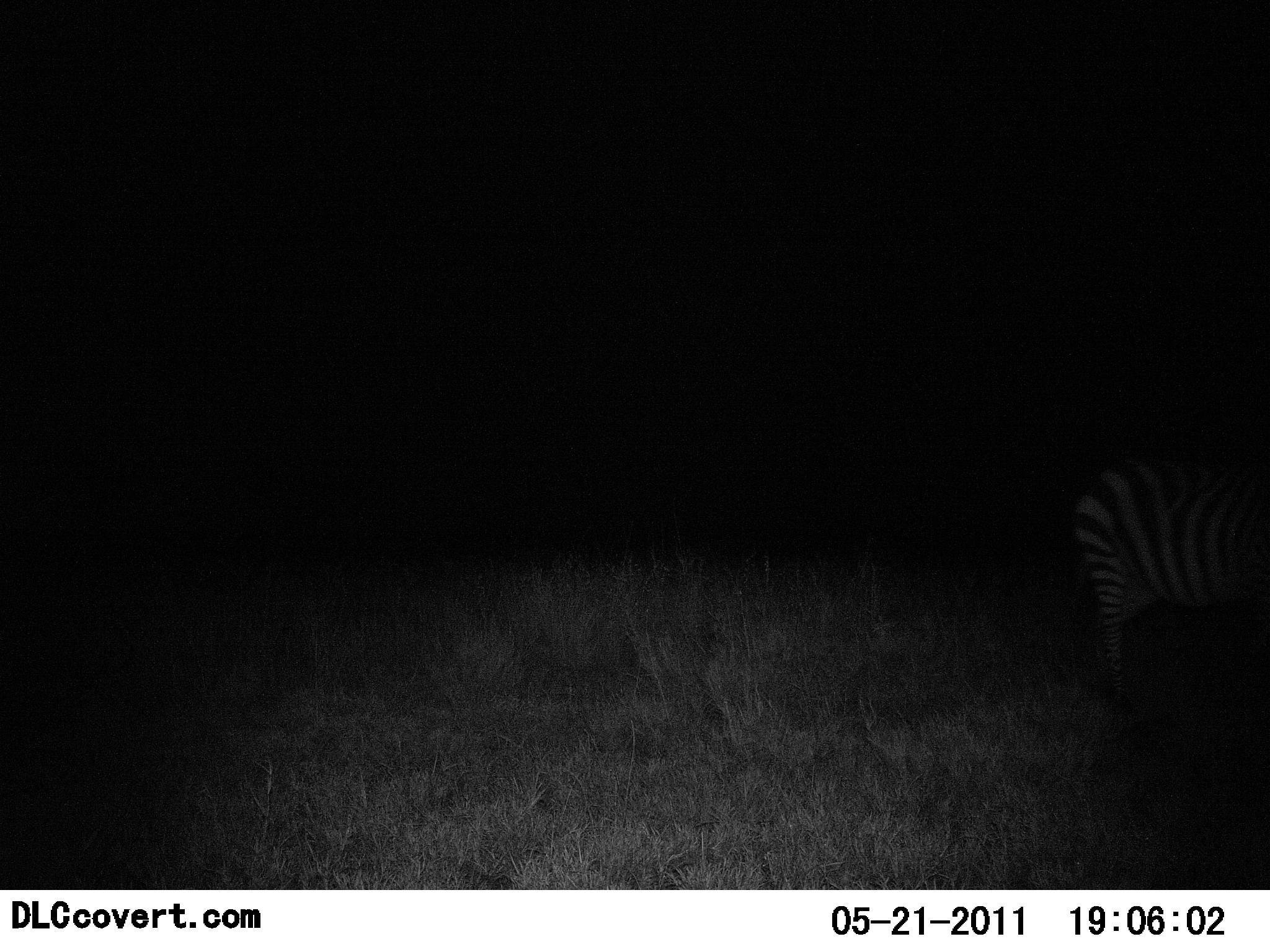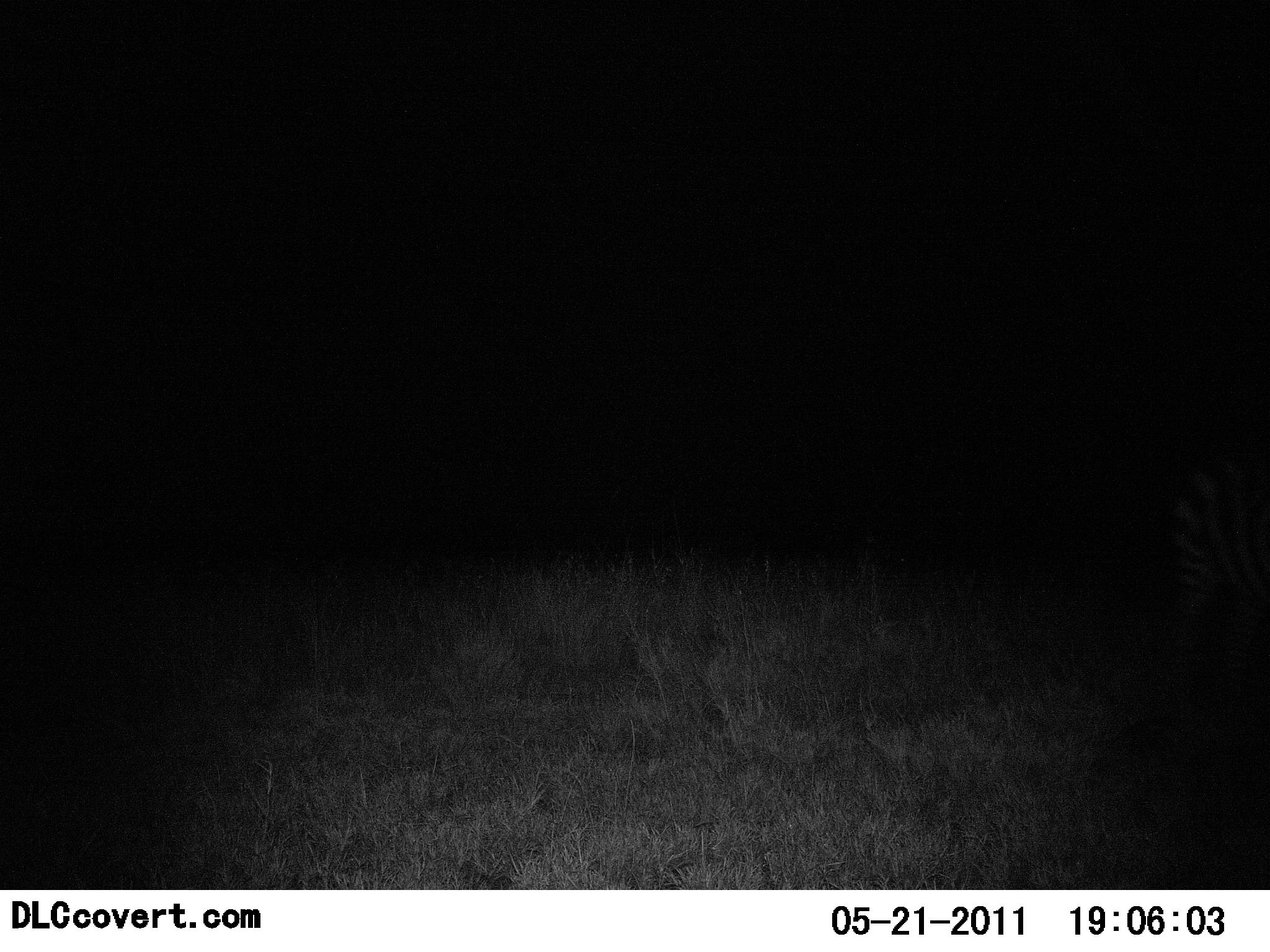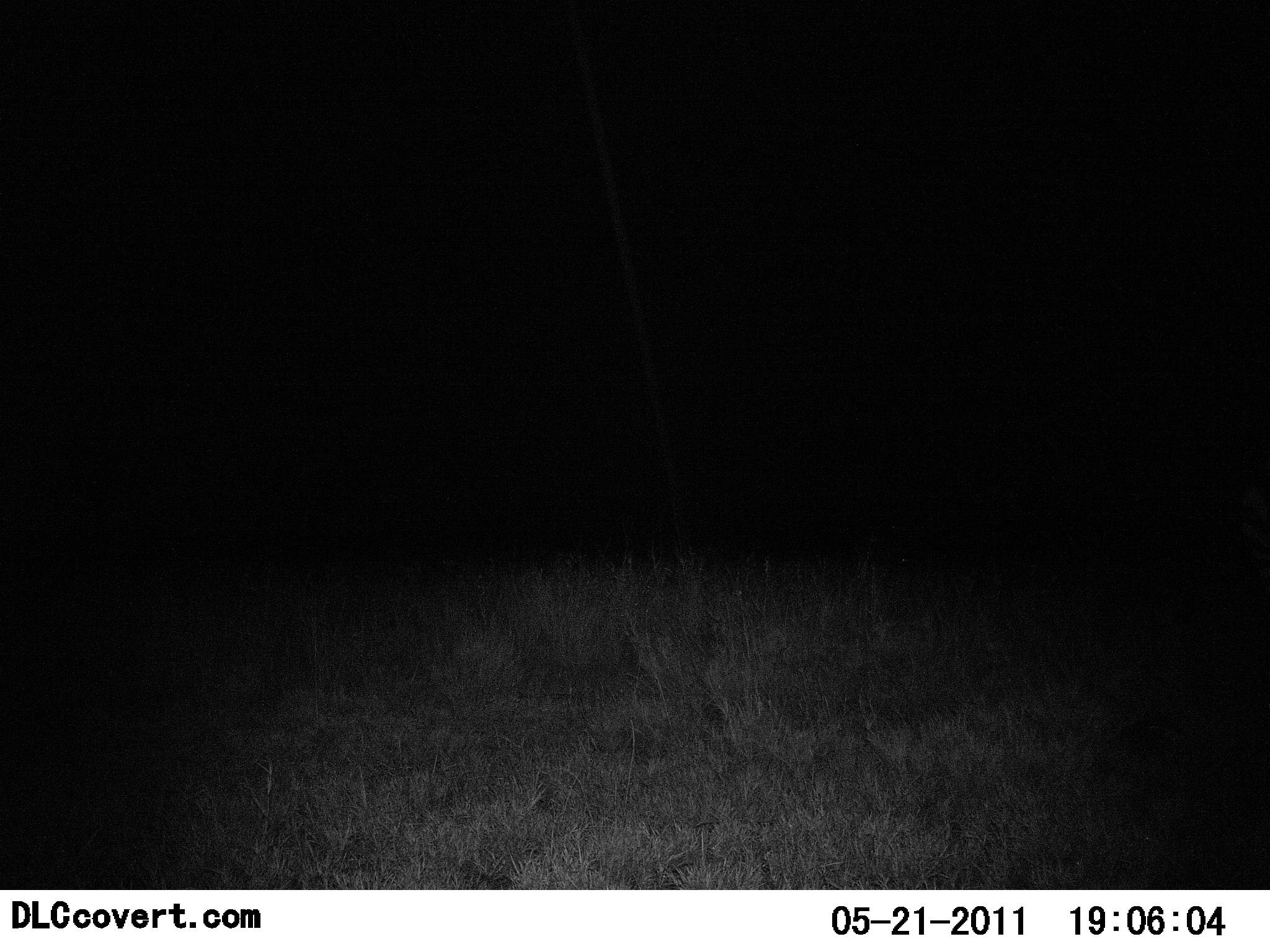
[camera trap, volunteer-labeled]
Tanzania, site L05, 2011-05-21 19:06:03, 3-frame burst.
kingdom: Animalia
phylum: Chordata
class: Mammalia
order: Perissodactyla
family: Equidae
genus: Equus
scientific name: Equus quagga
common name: plains zebra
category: zebra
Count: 1.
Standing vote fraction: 27%.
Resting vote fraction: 0%.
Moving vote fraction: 67%.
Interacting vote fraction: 0%.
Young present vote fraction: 0%.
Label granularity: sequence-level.